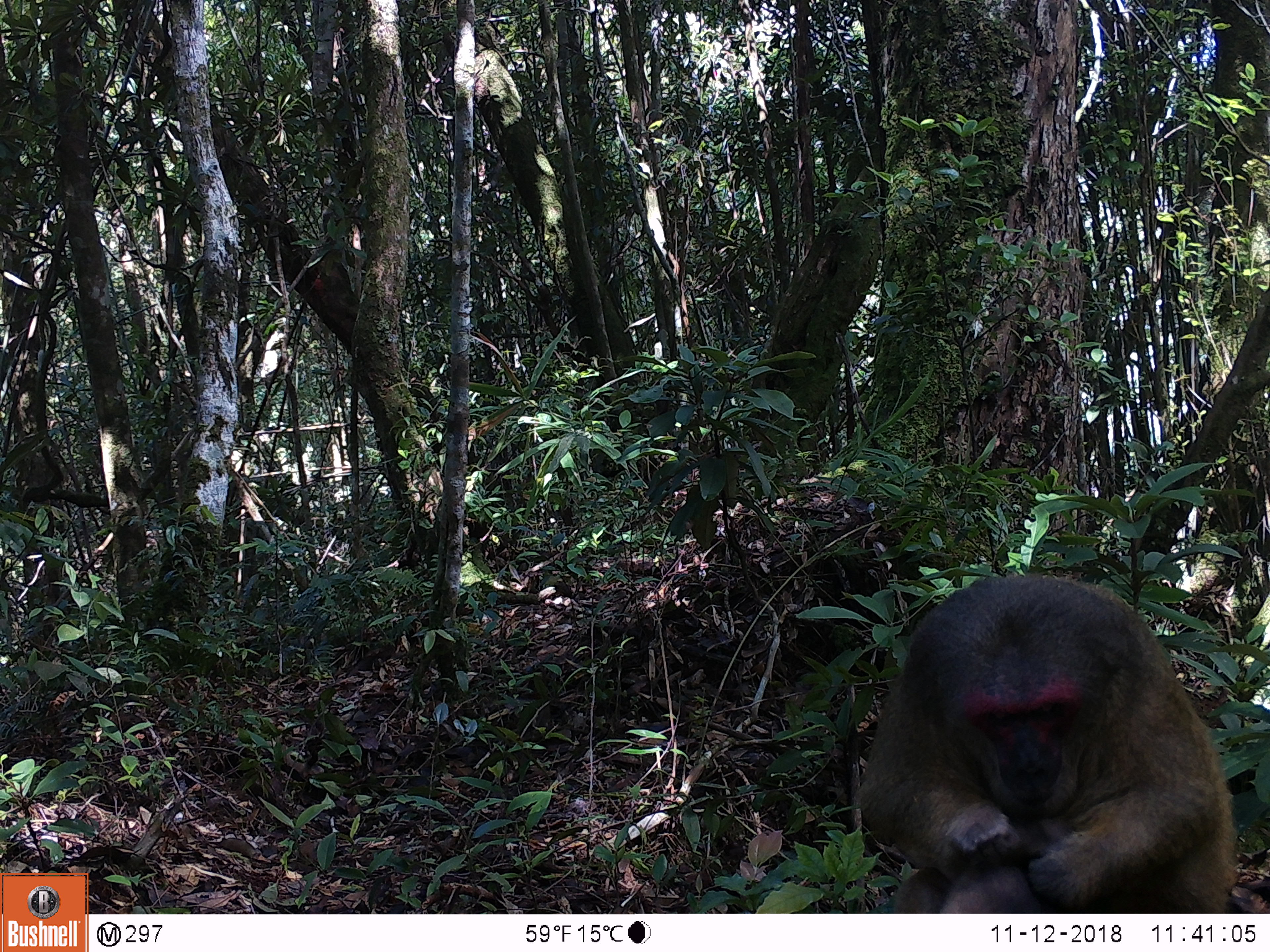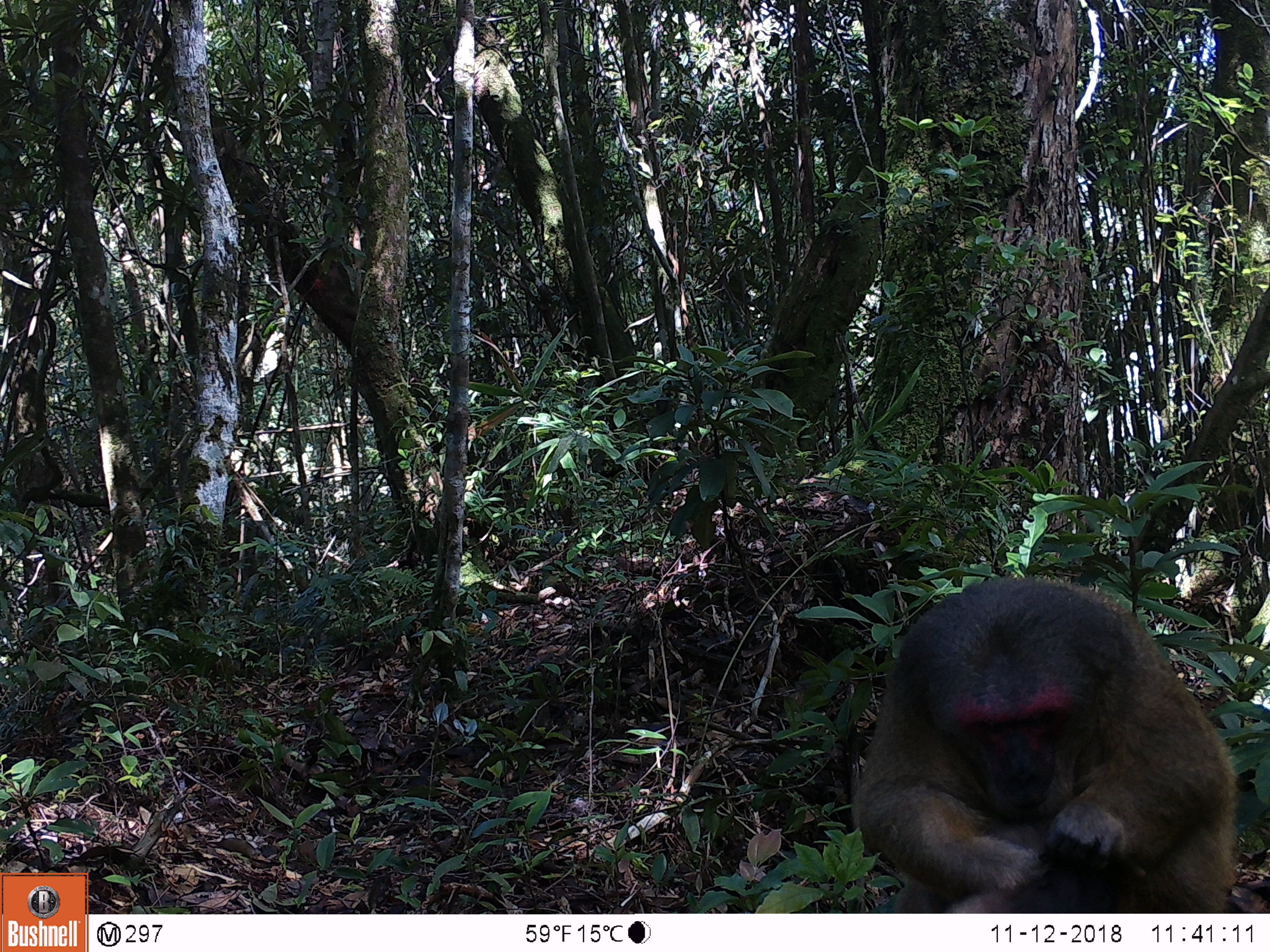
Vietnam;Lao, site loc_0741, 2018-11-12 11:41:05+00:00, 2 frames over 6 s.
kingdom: Animalia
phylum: Chordata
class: Mammalia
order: Primates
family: Cercopithecidae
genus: Macaca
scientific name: Macaca arctoides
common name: stump-tailed macaque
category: stump tailed macaque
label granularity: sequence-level